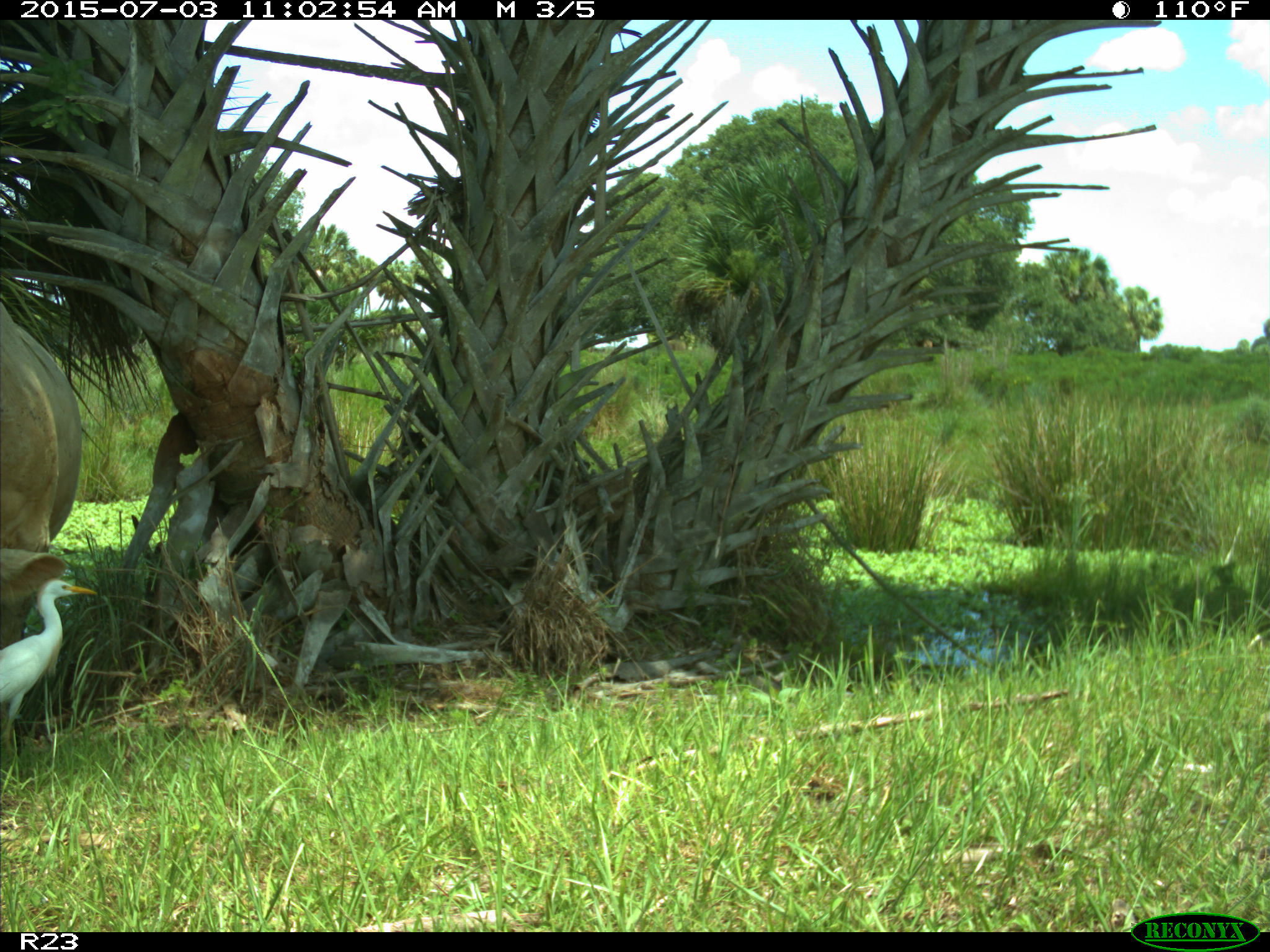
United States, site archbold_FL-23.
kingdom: Animalia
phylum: Chordata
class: Mammalia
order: Artiodactyla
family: Bovidae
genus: Bos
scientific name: Bos taurus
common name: domestic cow